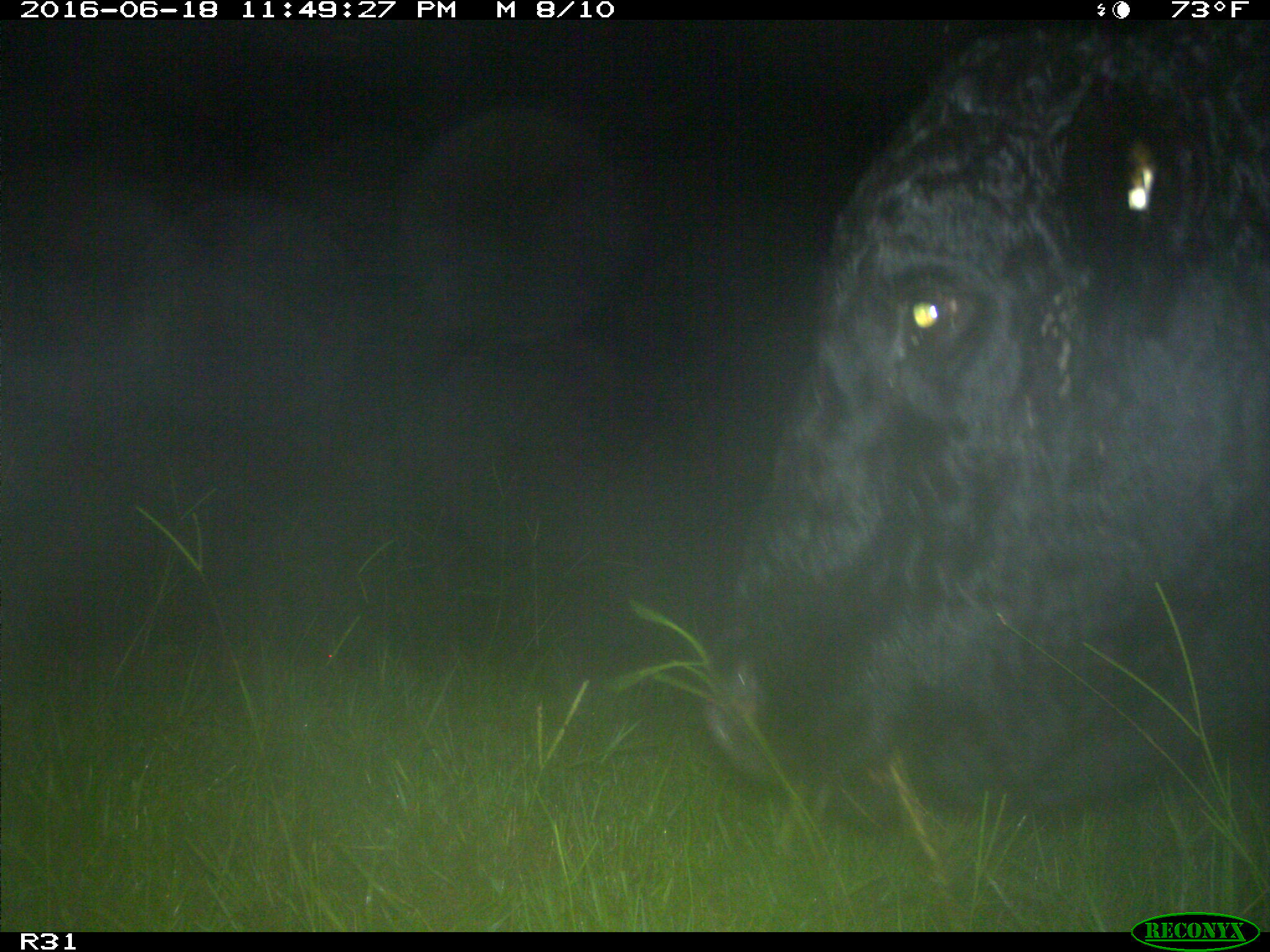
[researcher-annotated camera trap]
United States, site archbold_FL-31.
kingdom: Animalia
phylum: Chordata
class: Mammalia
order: Artiodactyla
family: Bovidae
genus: Bos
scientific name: Bos taurus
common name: domestic cow